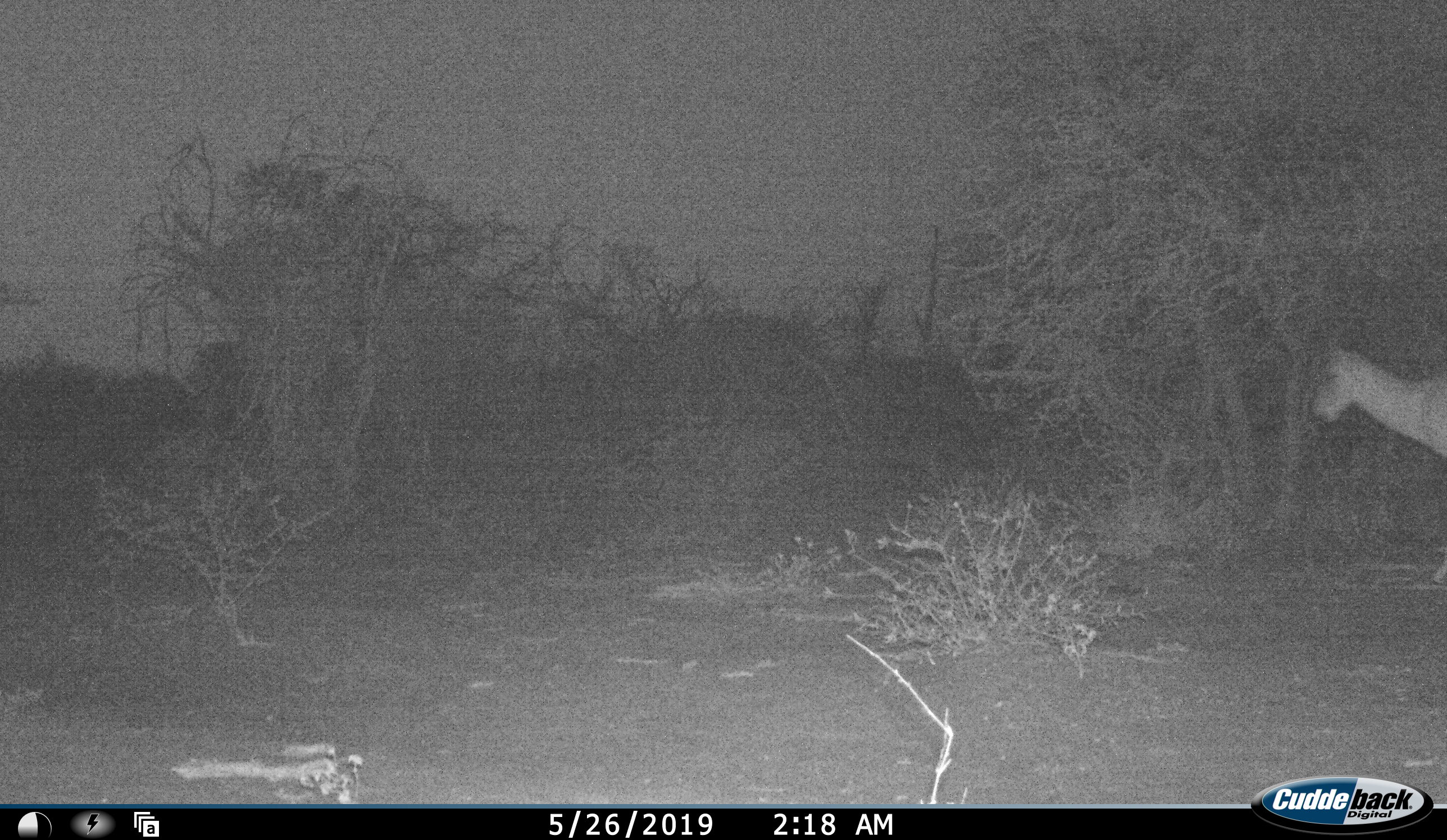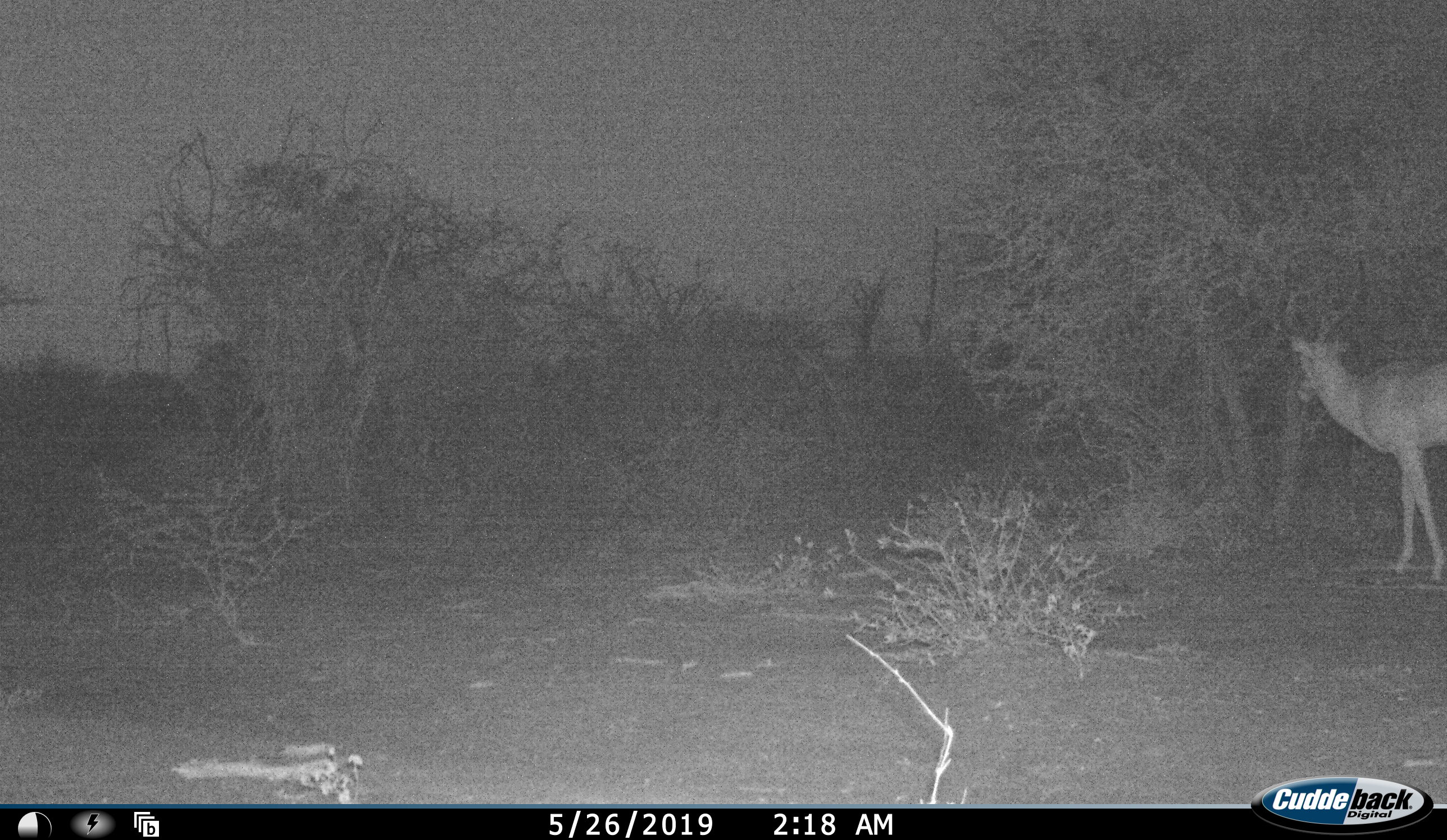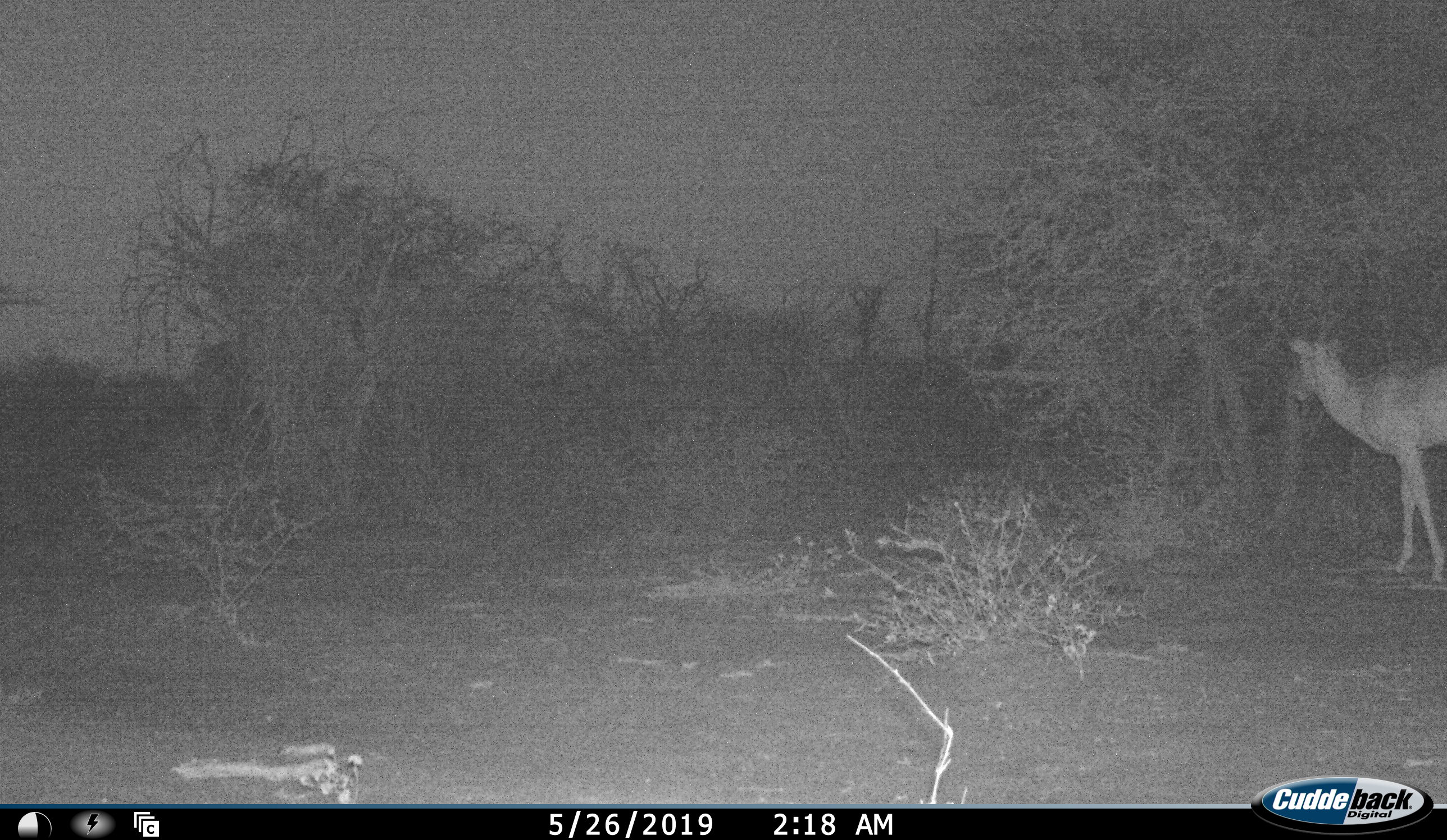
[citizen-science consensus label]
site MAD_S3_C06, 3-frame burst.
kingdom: Animalia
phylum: Chordata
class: Mammalia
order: Artiodactyla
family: Bovidae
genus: Aepyceros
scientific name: Aepyceros melampus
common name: impala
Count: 1.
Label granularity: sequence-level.